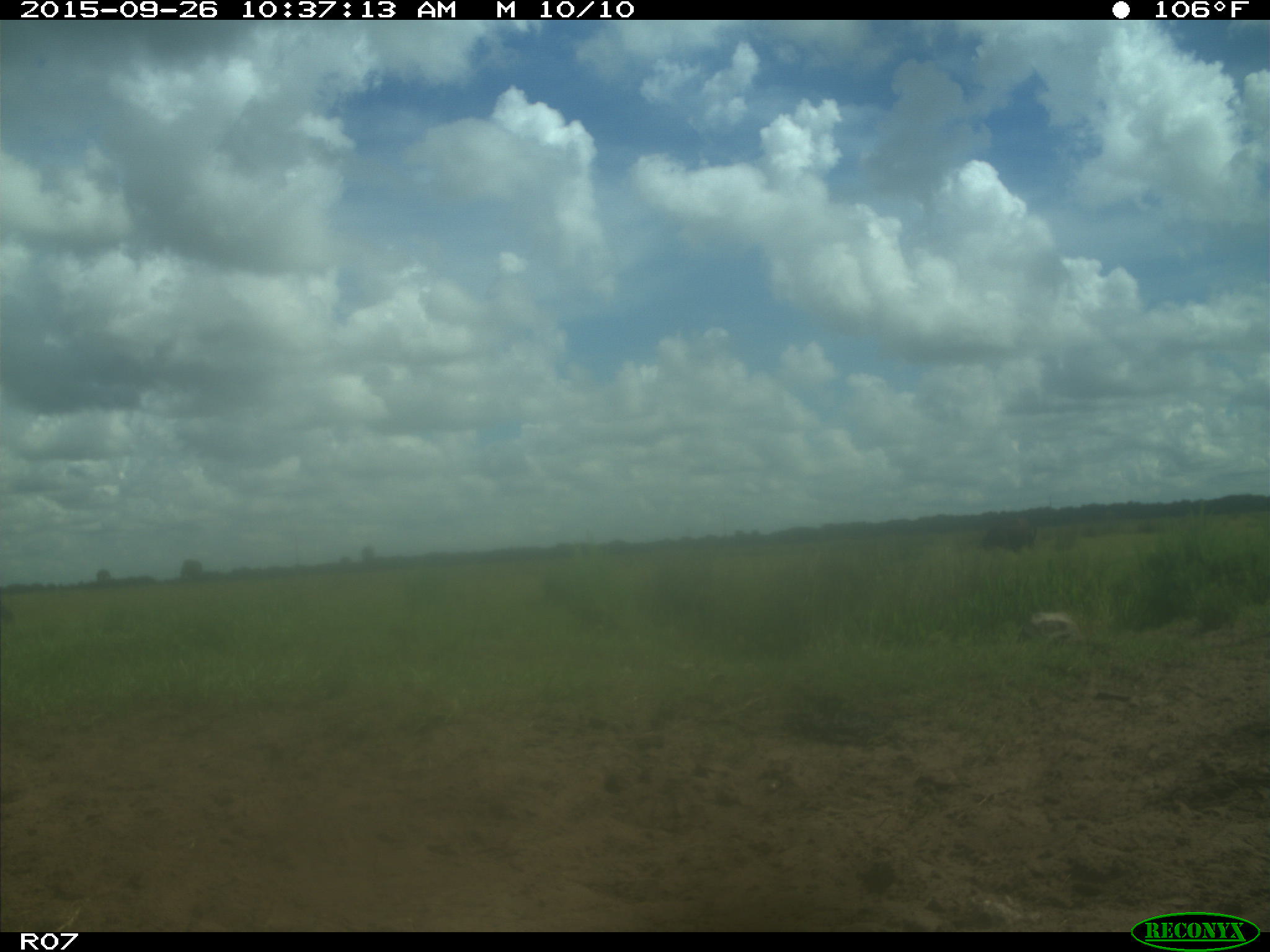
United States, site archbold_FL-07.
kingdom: Animalia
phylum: Chordata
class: Mammalia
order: Artiodactyla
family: Bovidae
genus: Bos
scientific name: Bos taurus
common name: domestic cow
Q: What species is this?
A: Bos taurus (domestic cow).